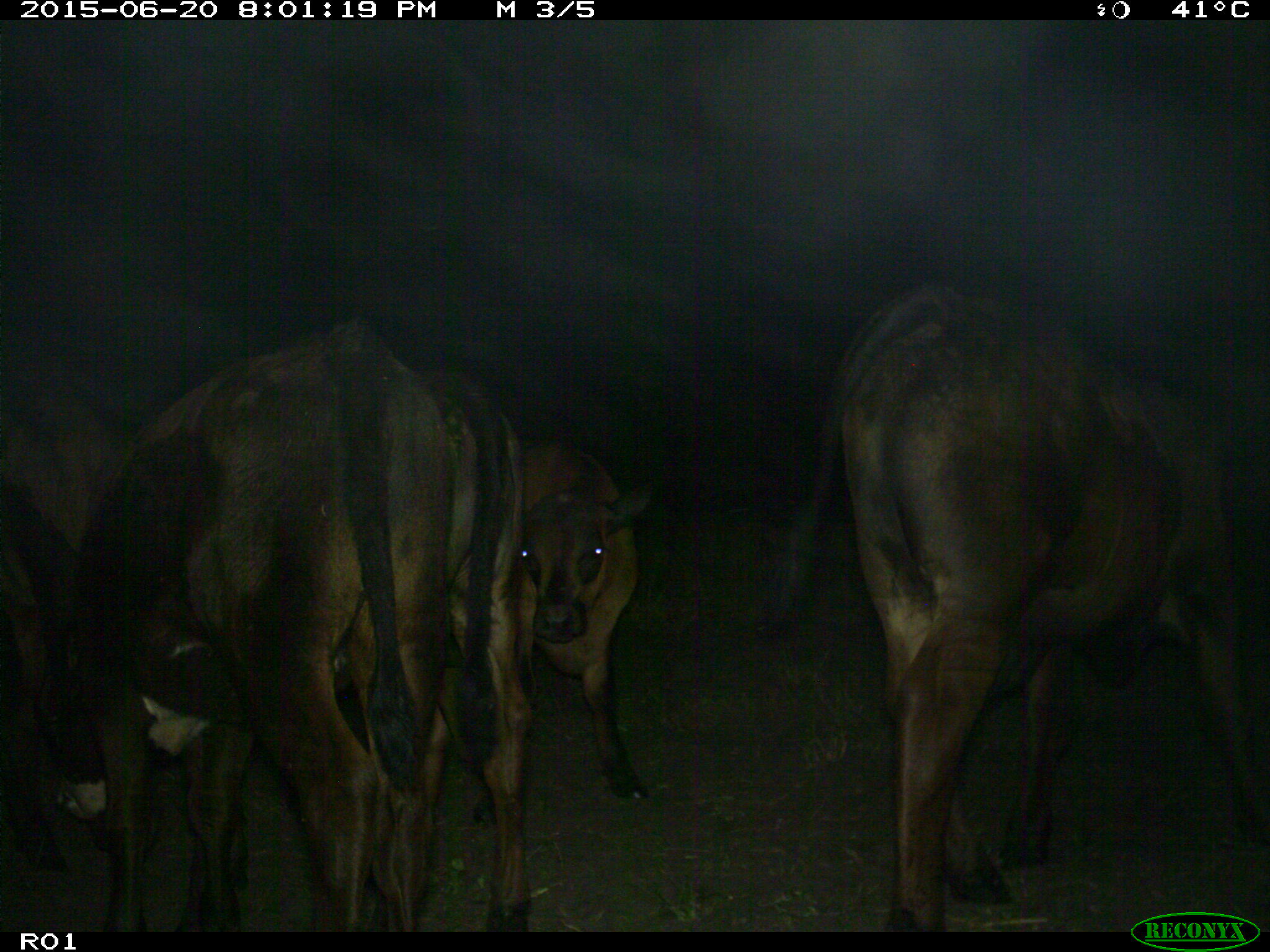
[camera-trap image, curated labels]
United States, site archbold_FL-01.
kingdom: Animalia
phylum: Chordata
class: Mammalia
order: Artiodactyla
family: Bovidae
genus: Bos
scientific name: Bos taurus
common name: domestic cow